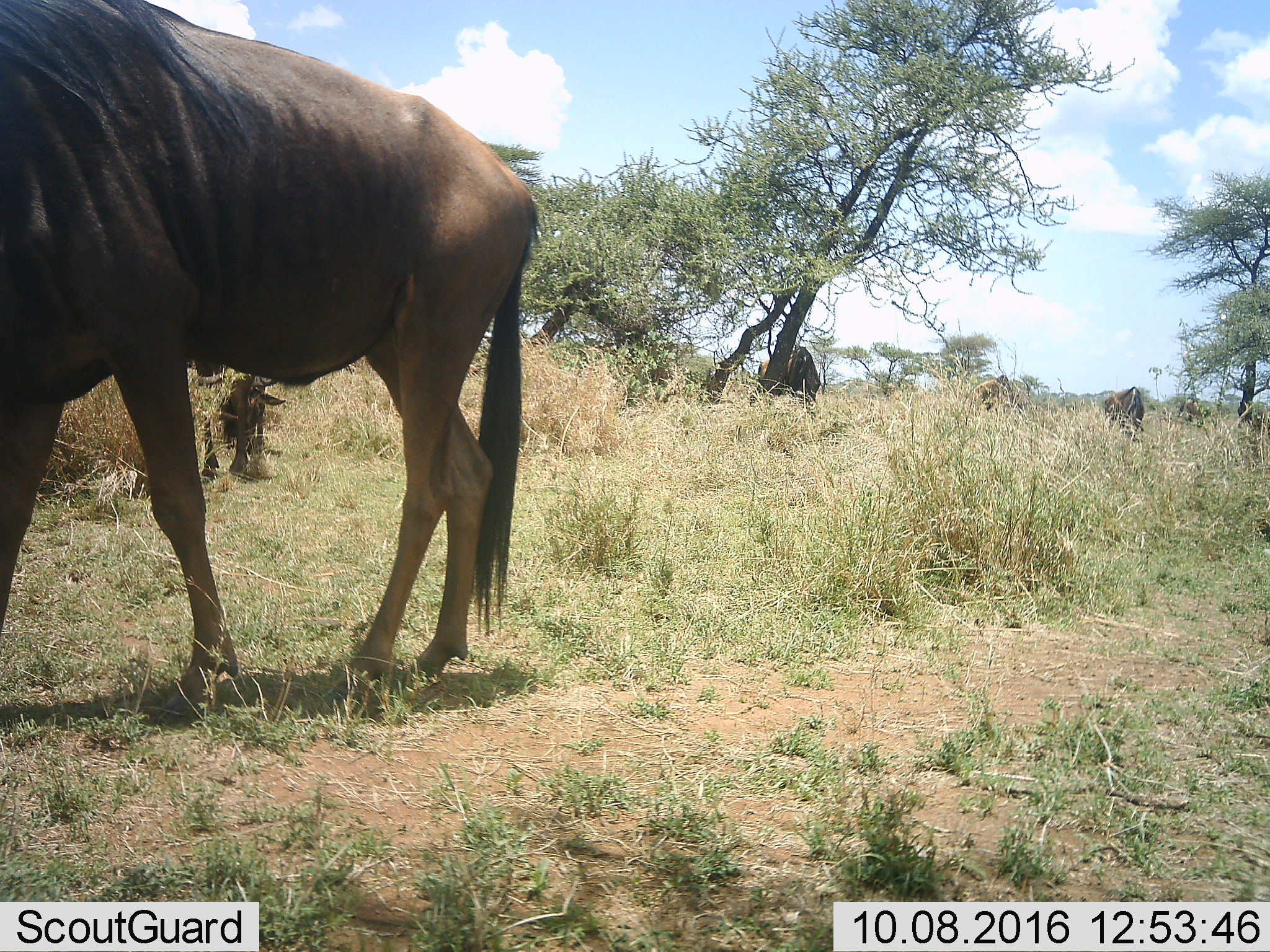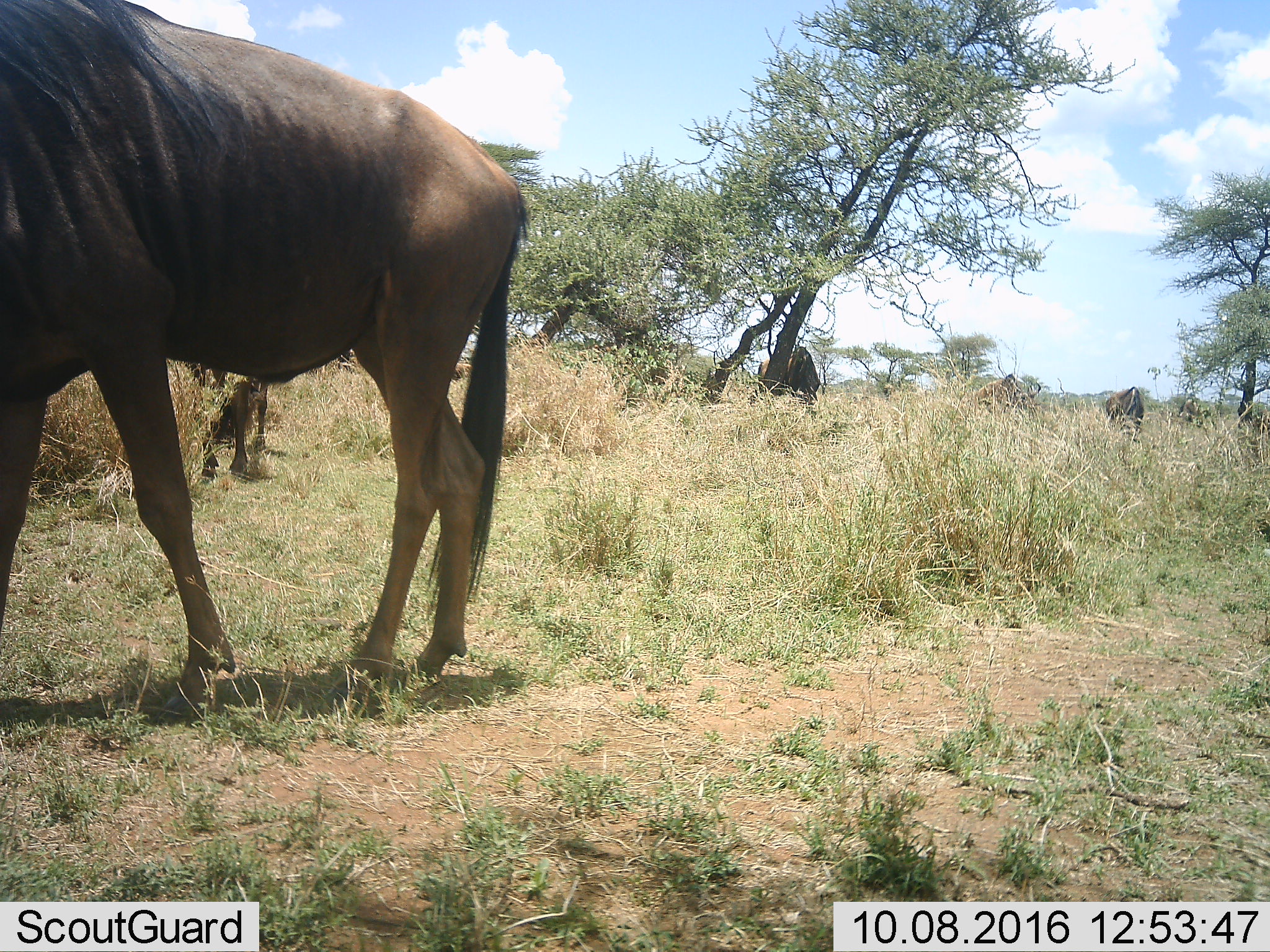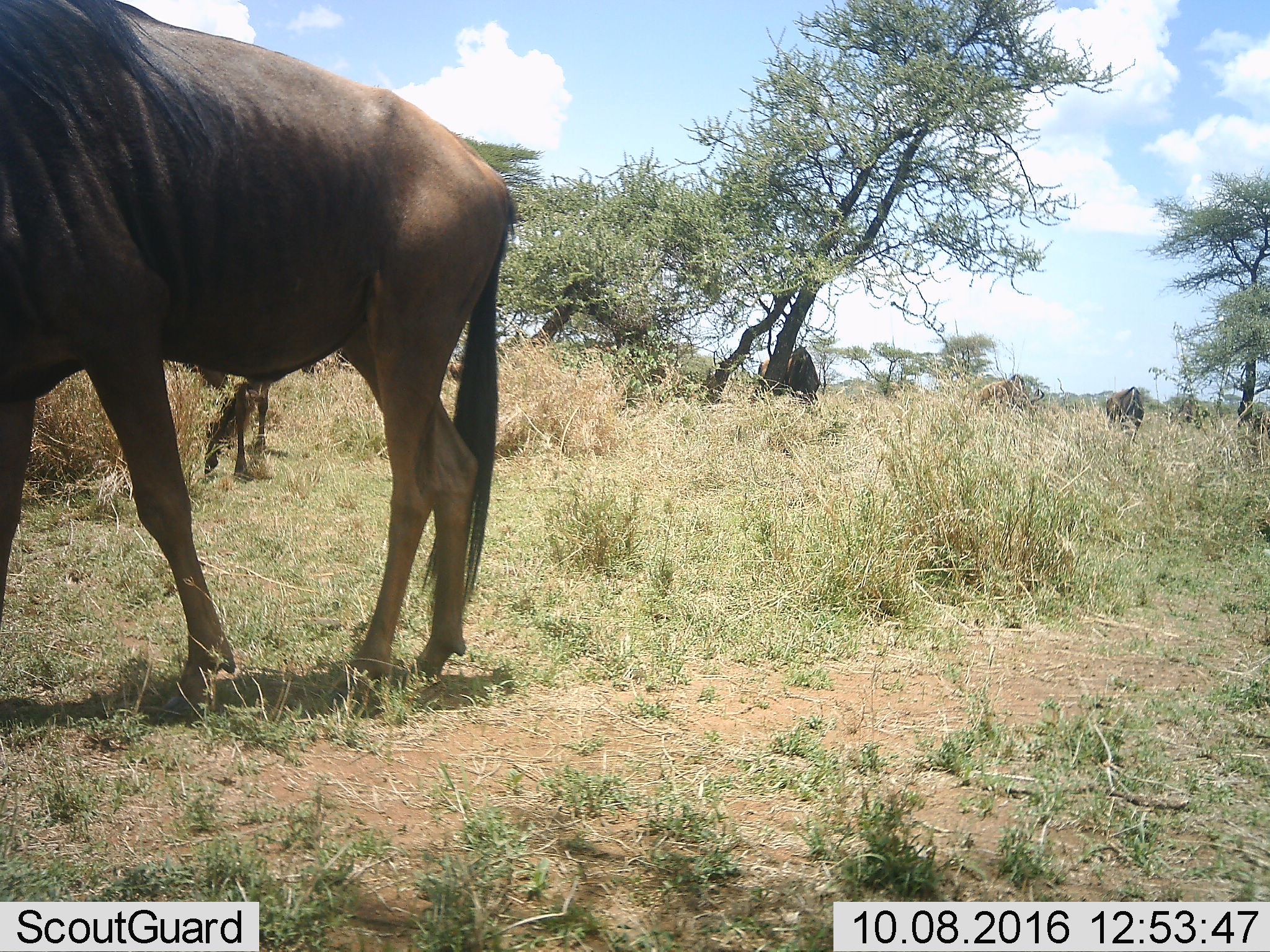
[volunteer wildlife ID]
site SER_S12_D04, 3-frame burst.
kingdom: Animalia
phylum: Chordata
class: Mammalia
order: Artiodactyla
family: Bovidae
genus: Connochaetes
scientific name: Connochaetes taurinus taurinus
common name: blue wildebeest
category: wildebeestblue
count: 5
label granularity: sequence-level